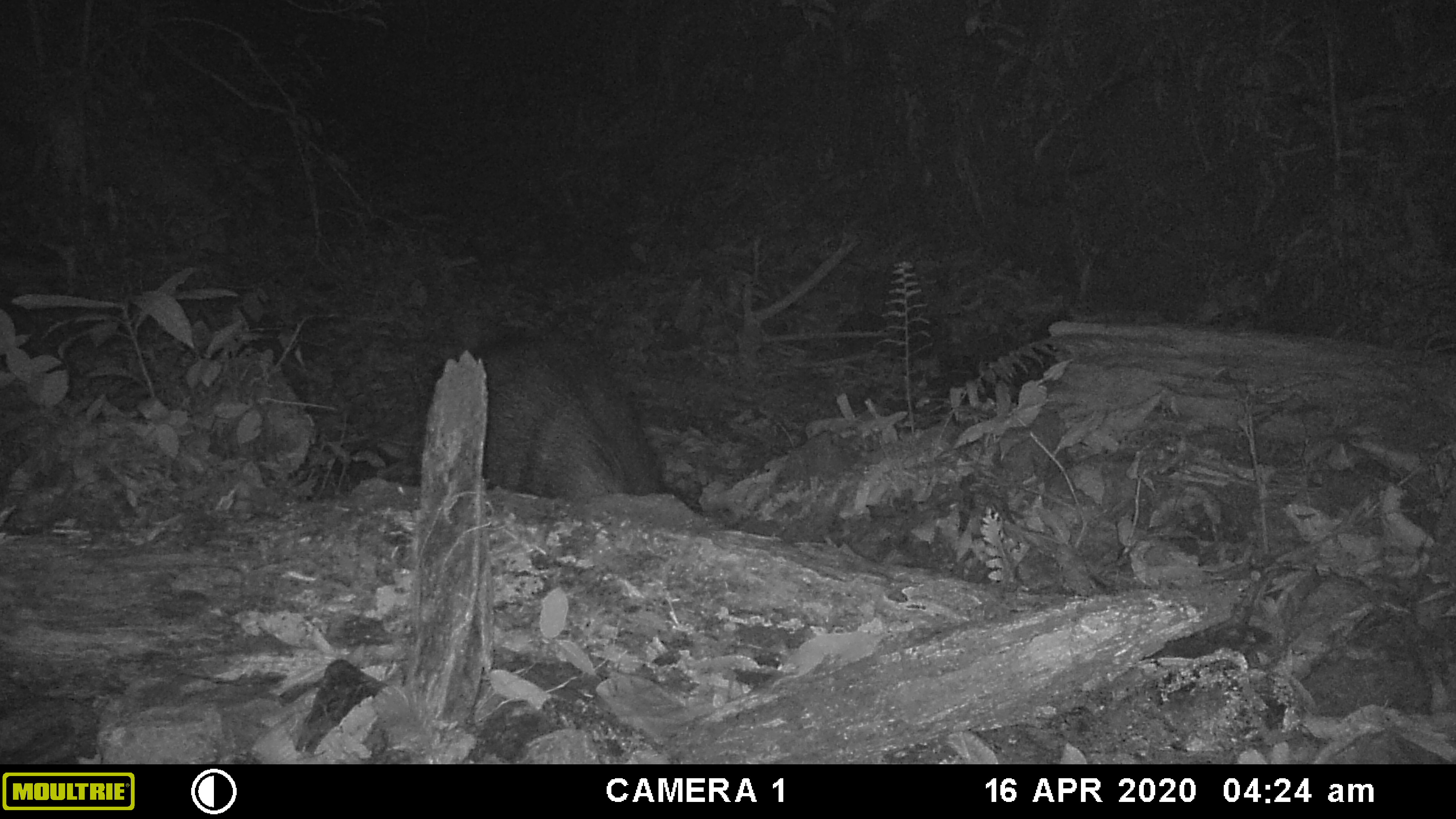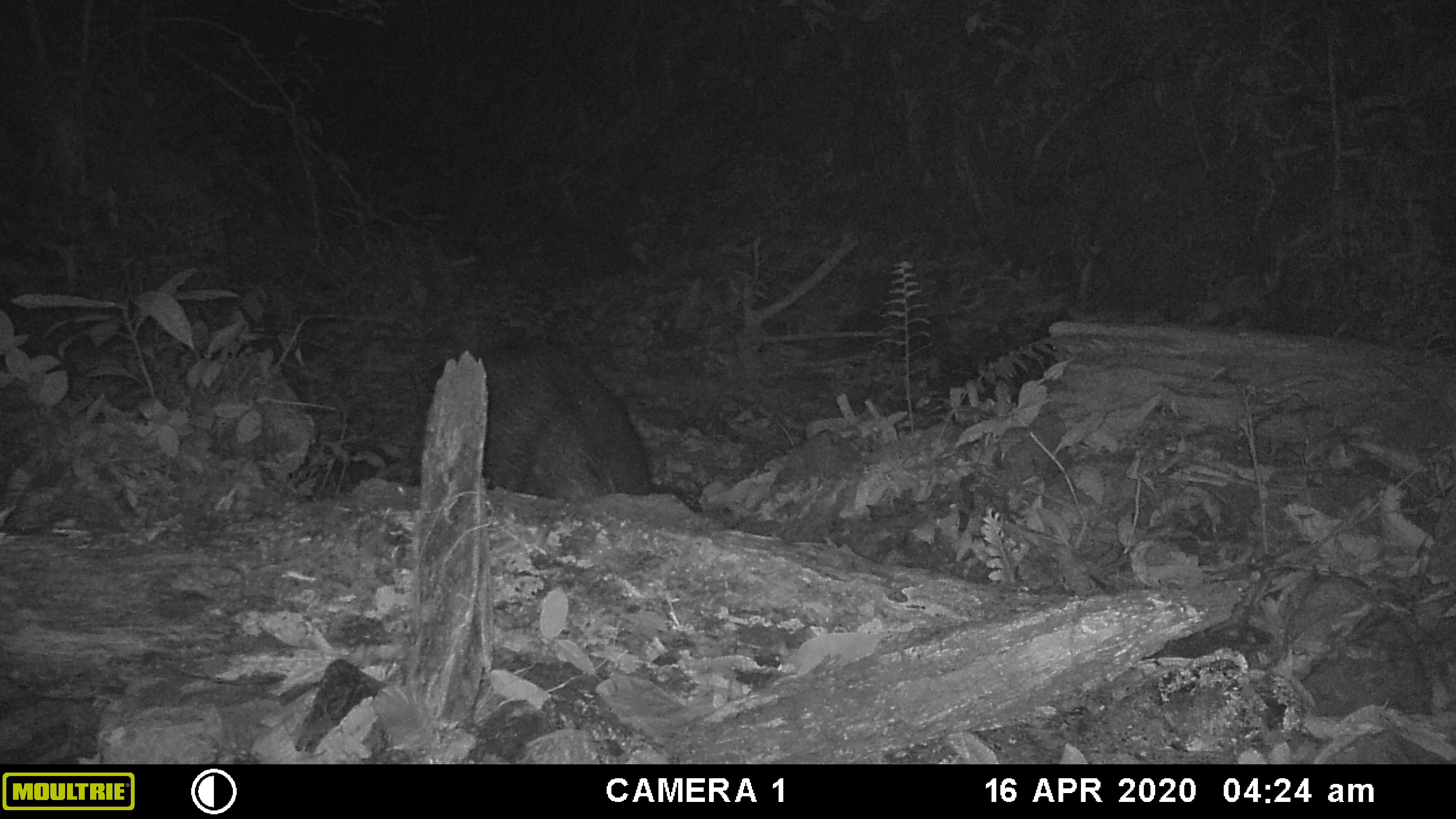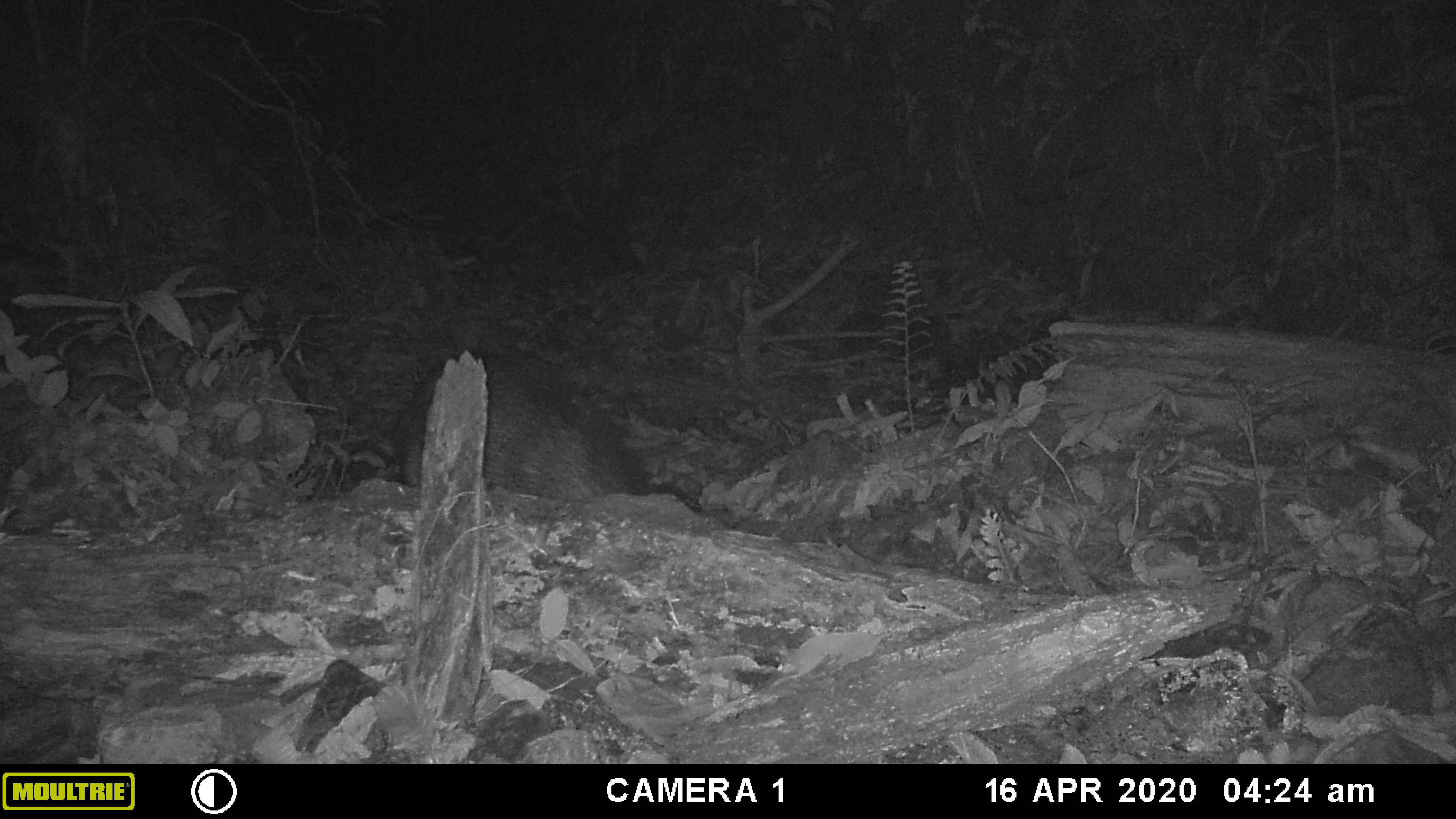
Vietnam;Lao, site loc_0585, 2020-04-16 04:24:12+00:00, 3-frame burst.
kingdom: Animalia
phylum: Chordata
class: Mammalia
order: Artiodactyla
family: Suidae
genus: Sus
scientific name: Sus scrofa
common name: eurasian wild pig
Eurasian wild pig (Sus scrofa). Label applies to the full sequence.